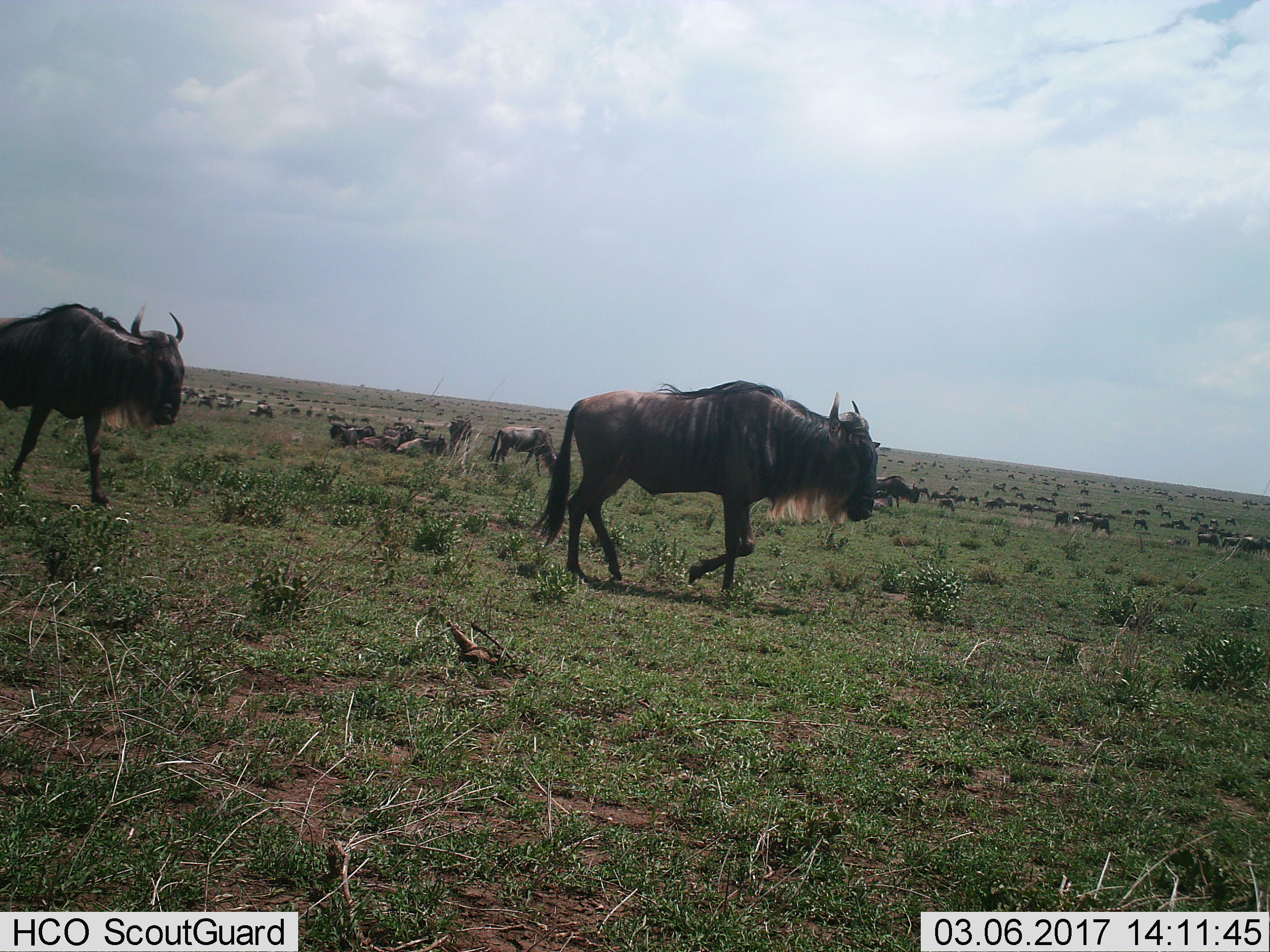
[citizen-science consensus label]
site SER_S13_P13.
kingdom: Animalia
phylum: Chordata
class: Mammalia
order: Artiodactyla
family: Bovidae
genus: Connochaetes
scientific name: Connochaetes taurinus taurinus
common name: blue wildebeest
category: wildebeestblue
Wildebeestblue (blue wildebeest) (Connochaetes taurinus taurinus), count 51+. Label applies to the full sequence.